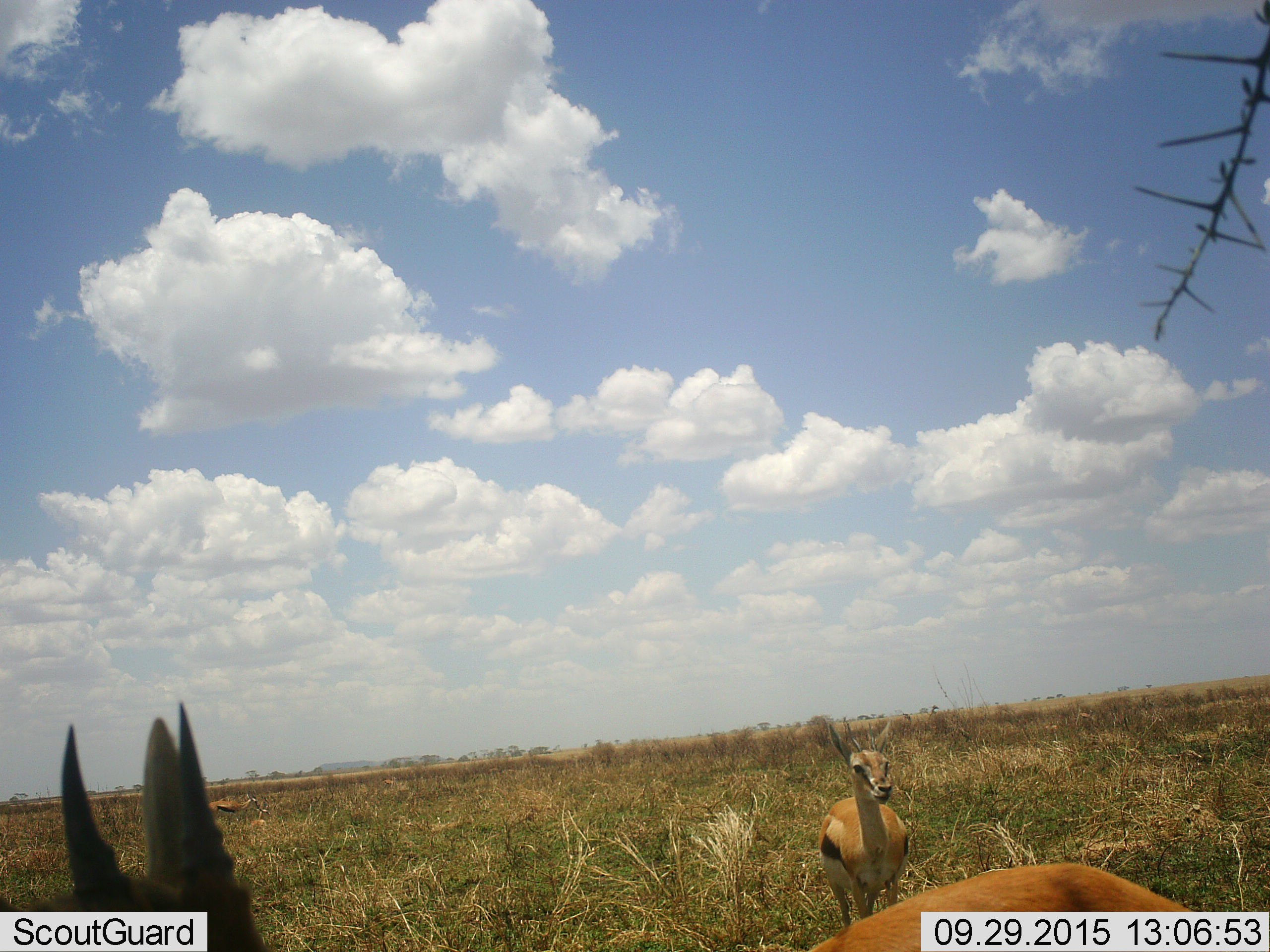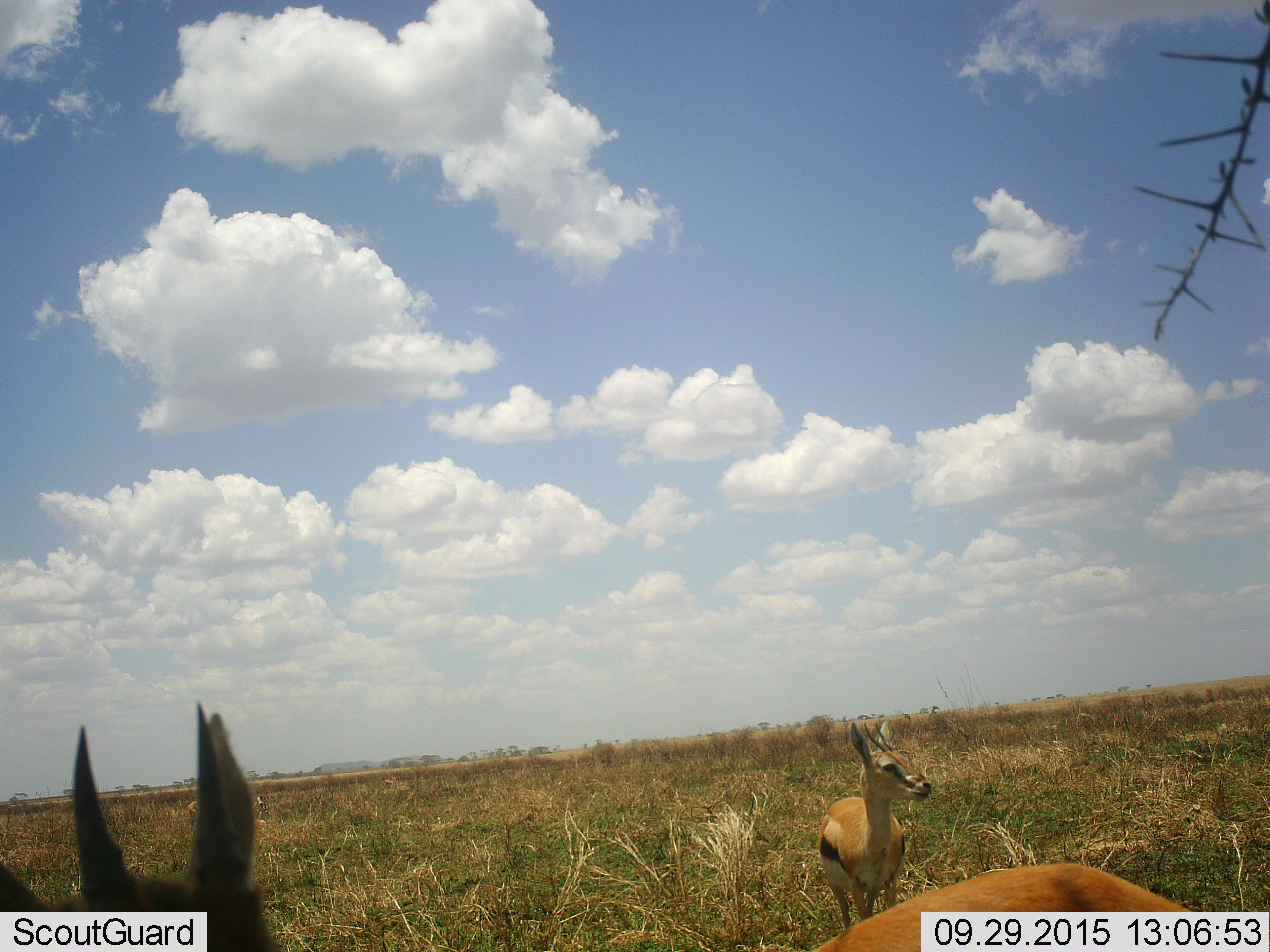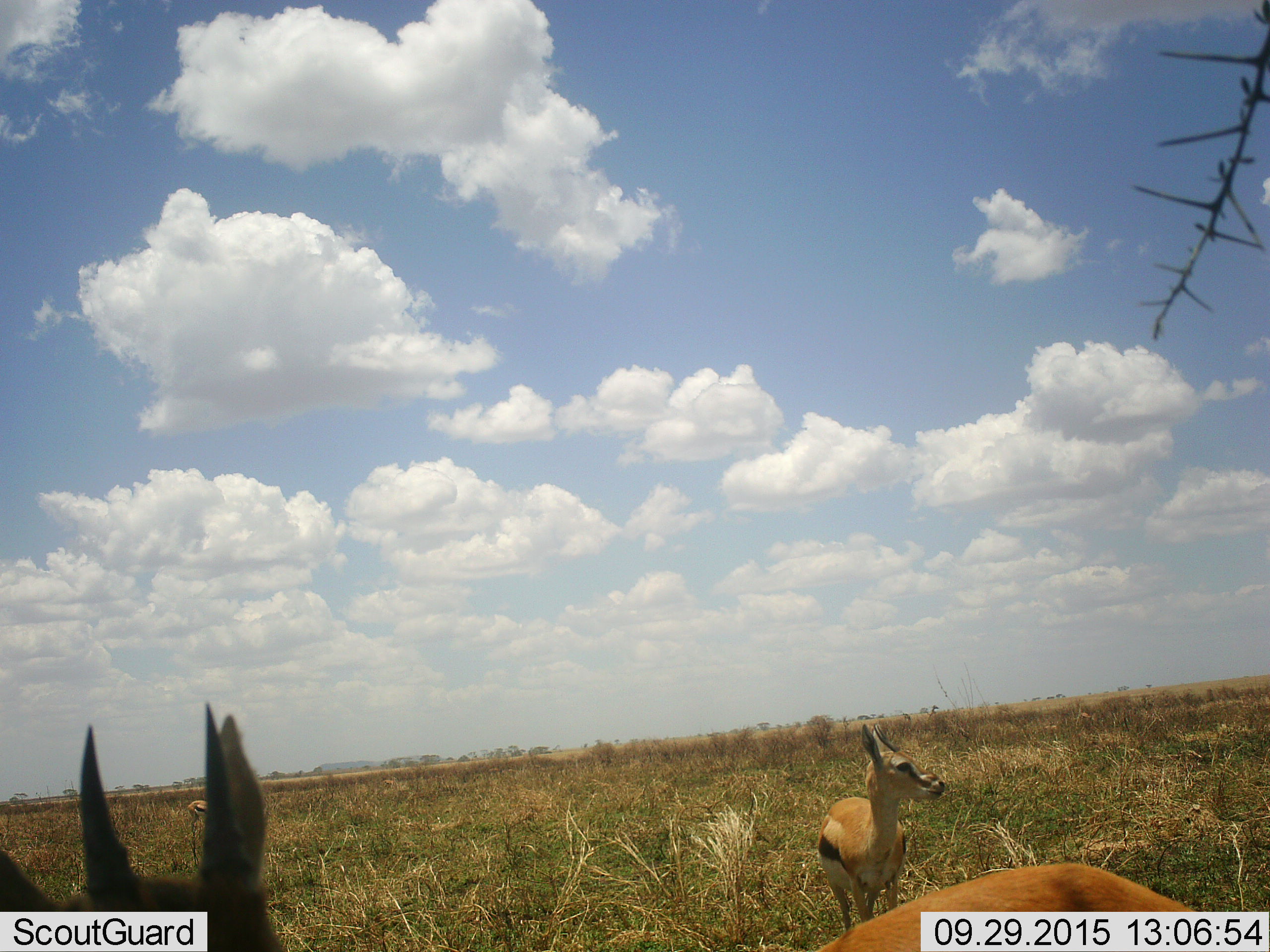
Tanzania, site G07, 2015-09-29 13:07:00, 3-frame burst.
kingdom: Animalia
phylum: Chordata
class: Mammalia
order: Artiodactyla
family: Bovidae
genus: Eudorcas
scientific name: Eudorcas thomsonii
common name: thomson's gazelle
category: gazellethomsons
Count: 3.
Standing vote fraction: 90%.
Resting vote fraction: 10%.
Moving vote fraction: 20%.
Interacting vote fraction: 0%.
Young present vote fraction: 0%.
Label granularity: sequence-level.